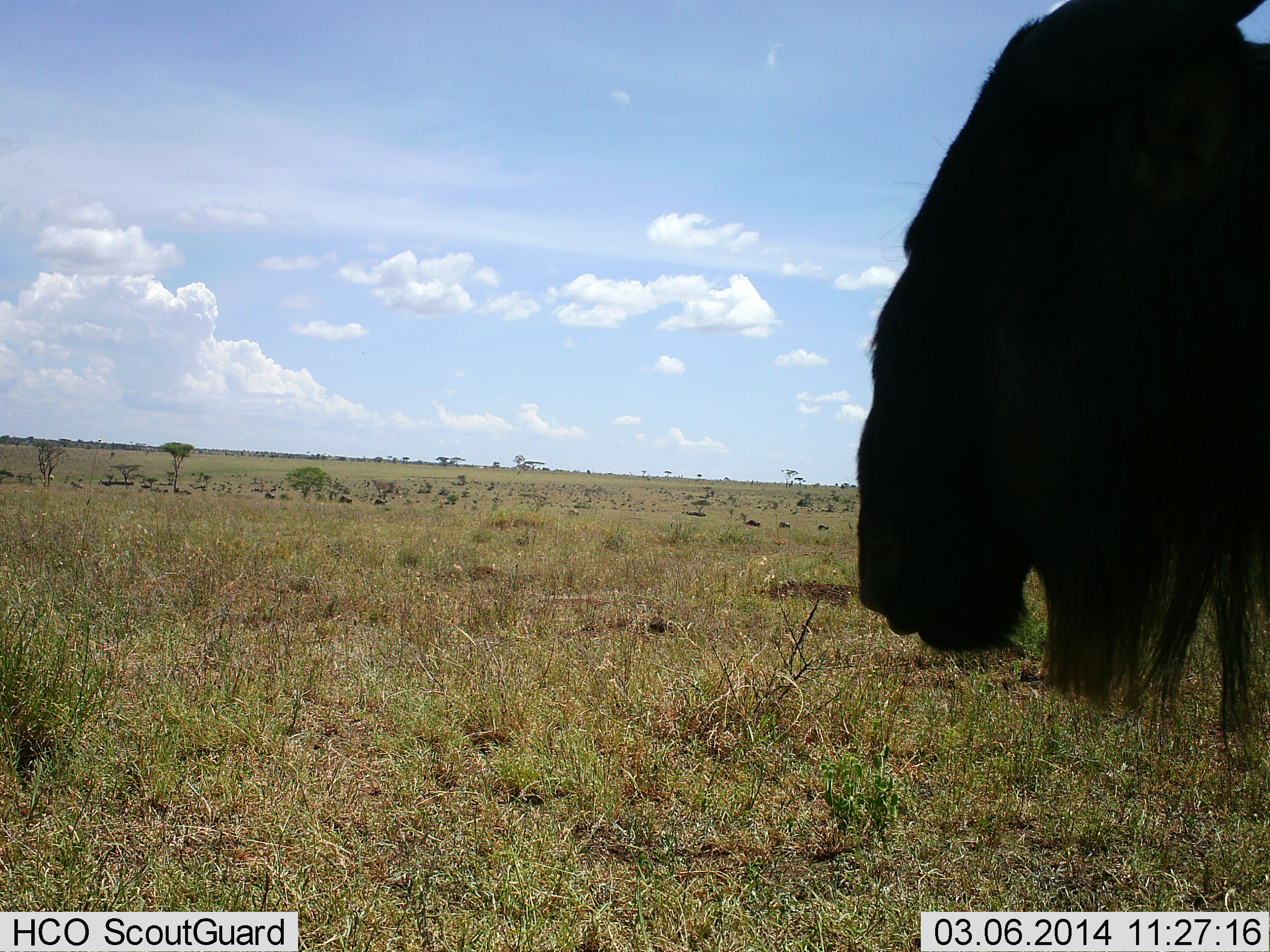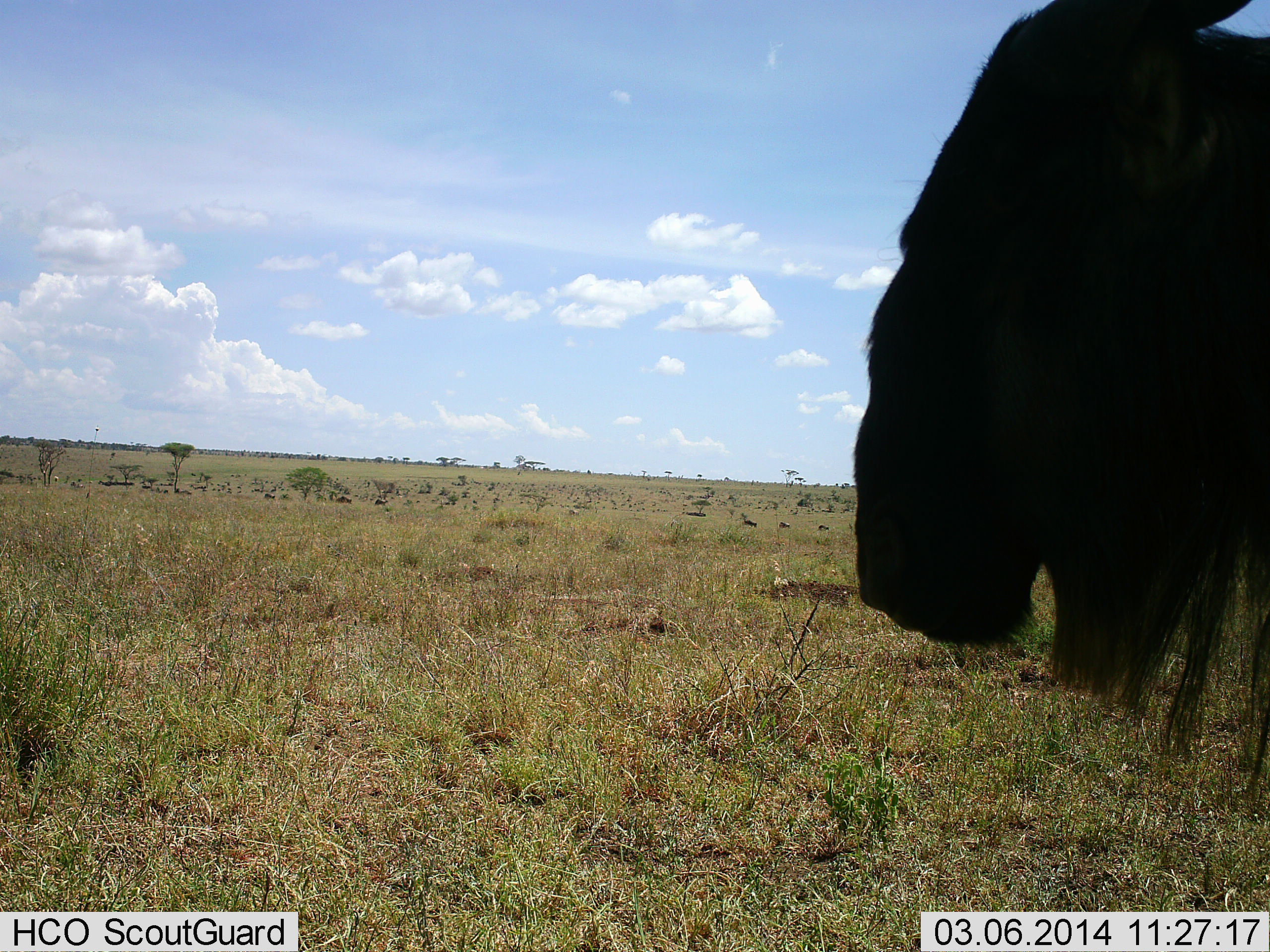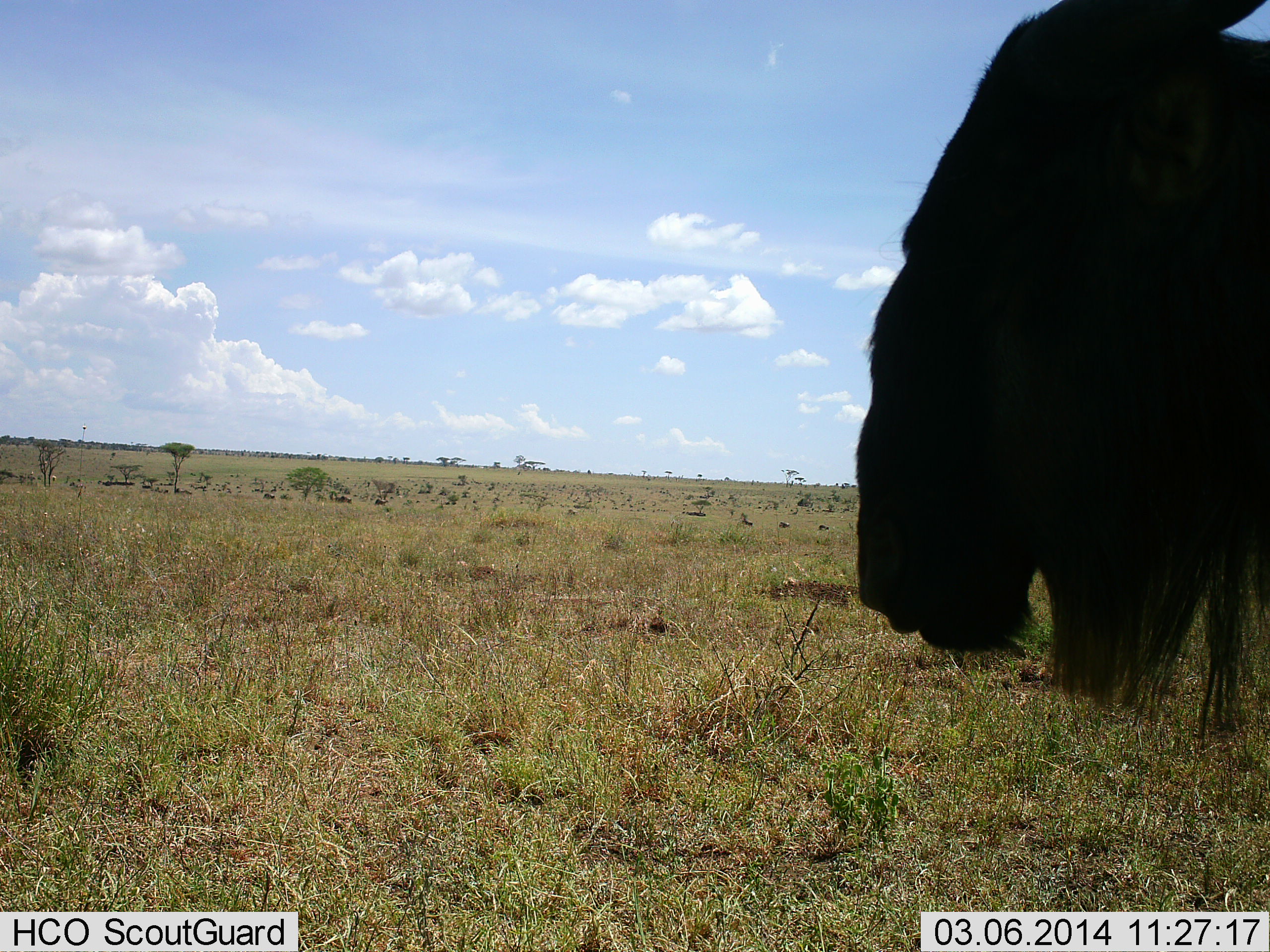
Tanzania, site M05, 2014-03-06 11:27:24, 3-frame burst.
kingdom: Animalia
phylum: Chordata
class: Mammalia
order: Artiodactyla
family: Bovidae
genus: Connochaetes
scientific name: Connochaetes taurinus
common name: blue wildebeest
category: wildebeest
Wildebeest (blue wildebeest) (Connochaetes taurinus), count 1. Behavior (volunteer vote fractions): standing 80%, resting 10%, moving 30%, interacting 0%. Young present (vote fraction): 0%. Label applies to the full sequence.